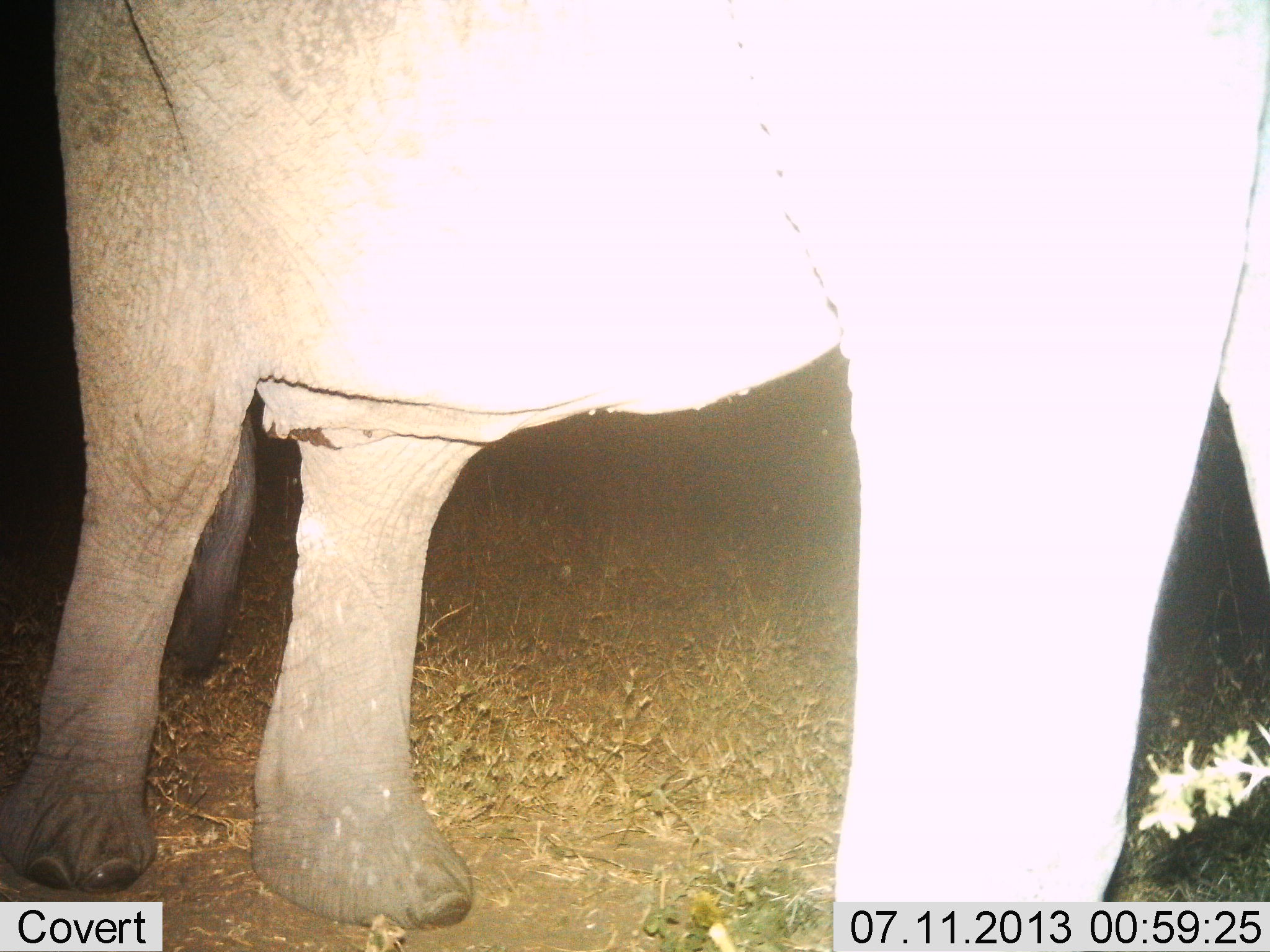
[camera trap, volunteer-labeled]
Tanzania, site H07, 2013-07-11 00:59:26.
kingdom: Animalia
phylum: Chordata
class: Mammalia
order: Proboscidea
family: Elephantidae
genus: Loxodonta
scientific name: Loxodonta africana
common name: african bush elephant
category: elephant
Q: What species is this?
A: Elephant (african bush elephant) (Loxodonta africana).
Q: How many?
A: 1.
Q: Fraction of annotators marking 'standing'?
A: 61%.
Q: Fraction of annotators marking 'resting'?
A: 0%.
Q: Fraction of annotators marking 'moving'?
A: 39%.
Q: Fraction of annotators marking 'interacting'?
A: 0%.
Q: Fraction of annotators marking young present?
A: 11%.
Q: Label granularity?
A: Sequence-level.